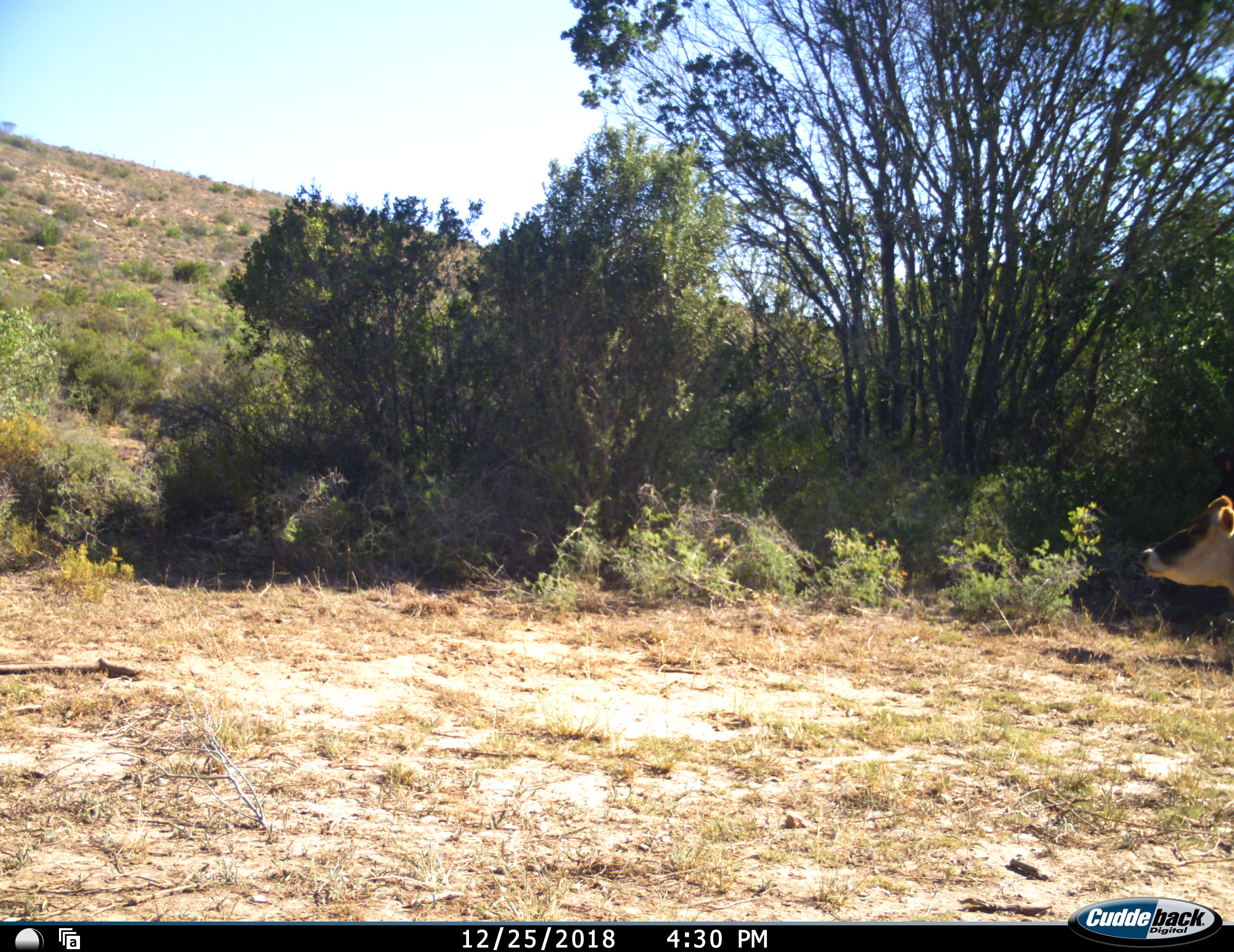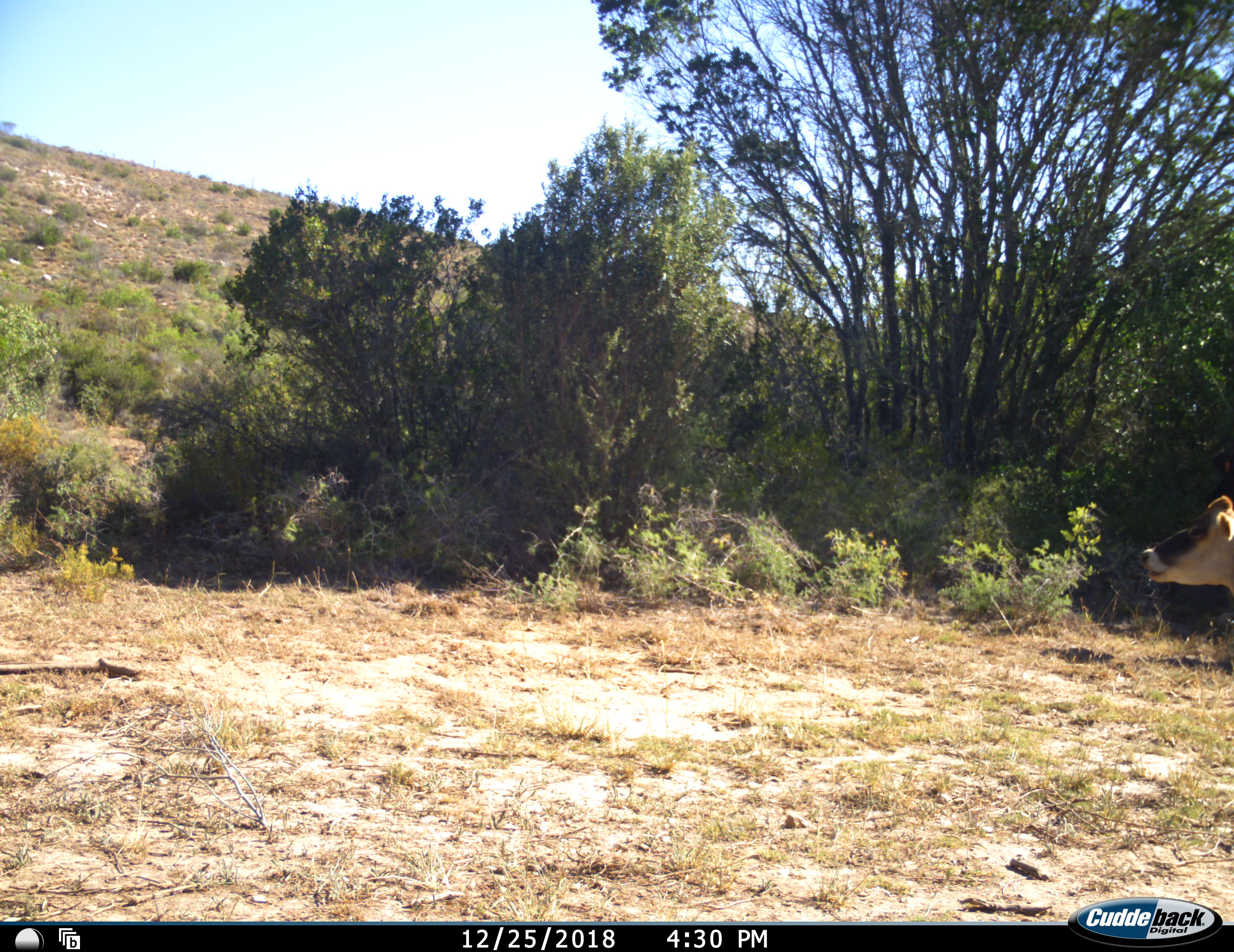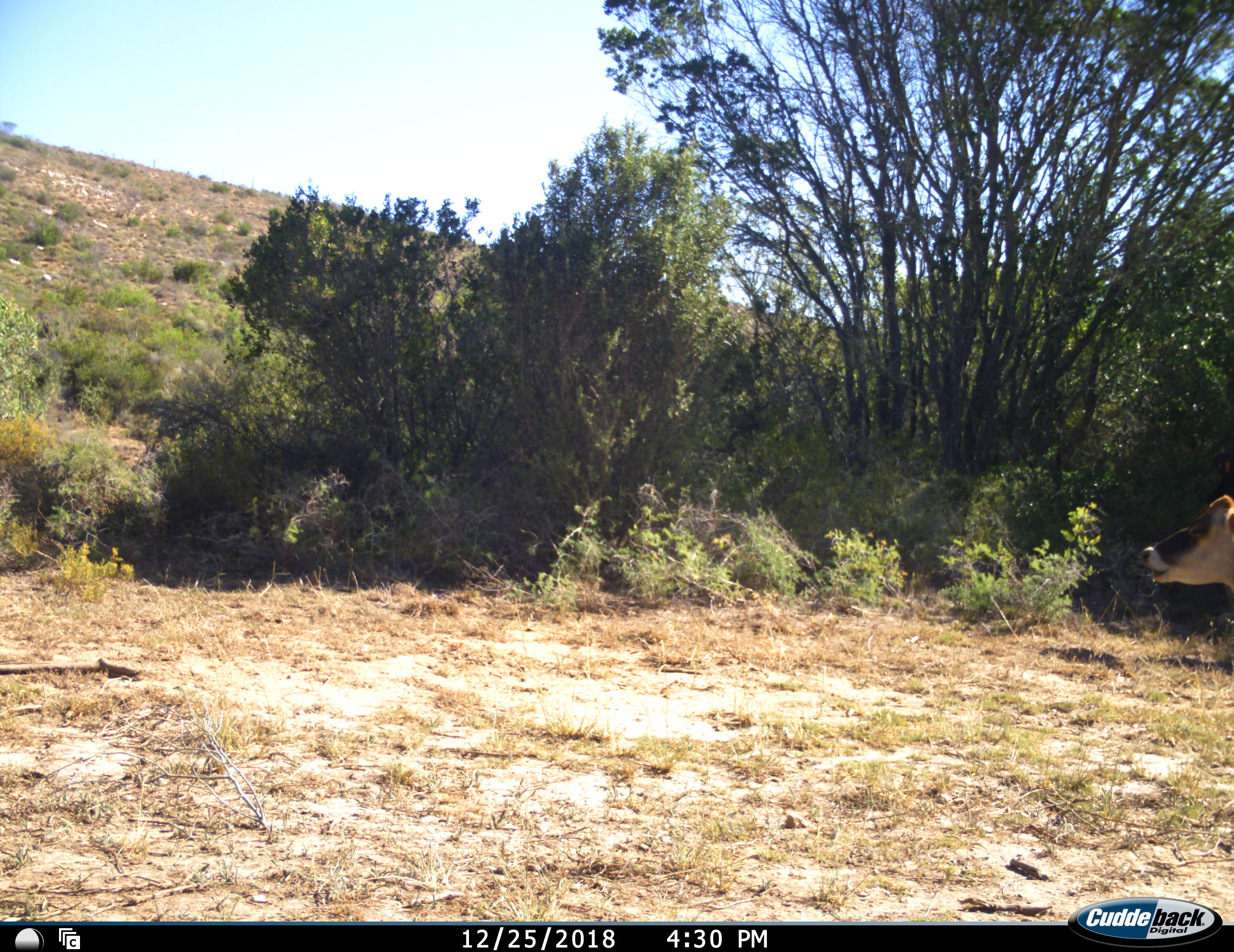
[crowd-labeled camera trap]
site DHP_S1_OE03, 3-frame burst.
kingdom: Animalia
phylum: Chordata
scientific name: Vertebrata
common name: domestic animal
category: domesticanimal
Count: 1.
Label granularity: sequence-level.